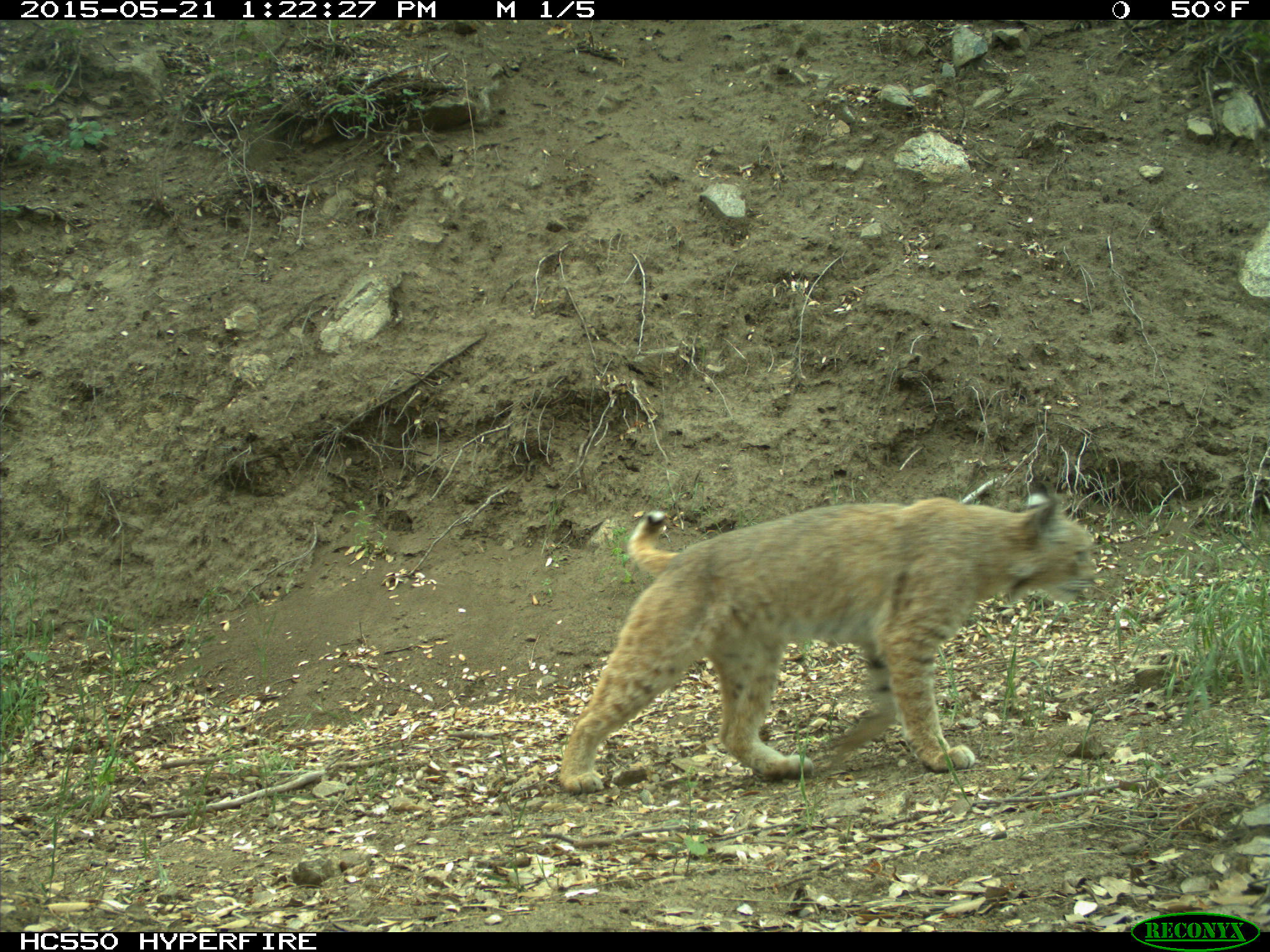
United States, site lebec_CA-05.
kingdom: Animalia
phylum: Chordata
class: Mammalia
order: Carnivora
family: Felidae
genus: Lynx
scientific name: Lynx rufus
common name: bobcat